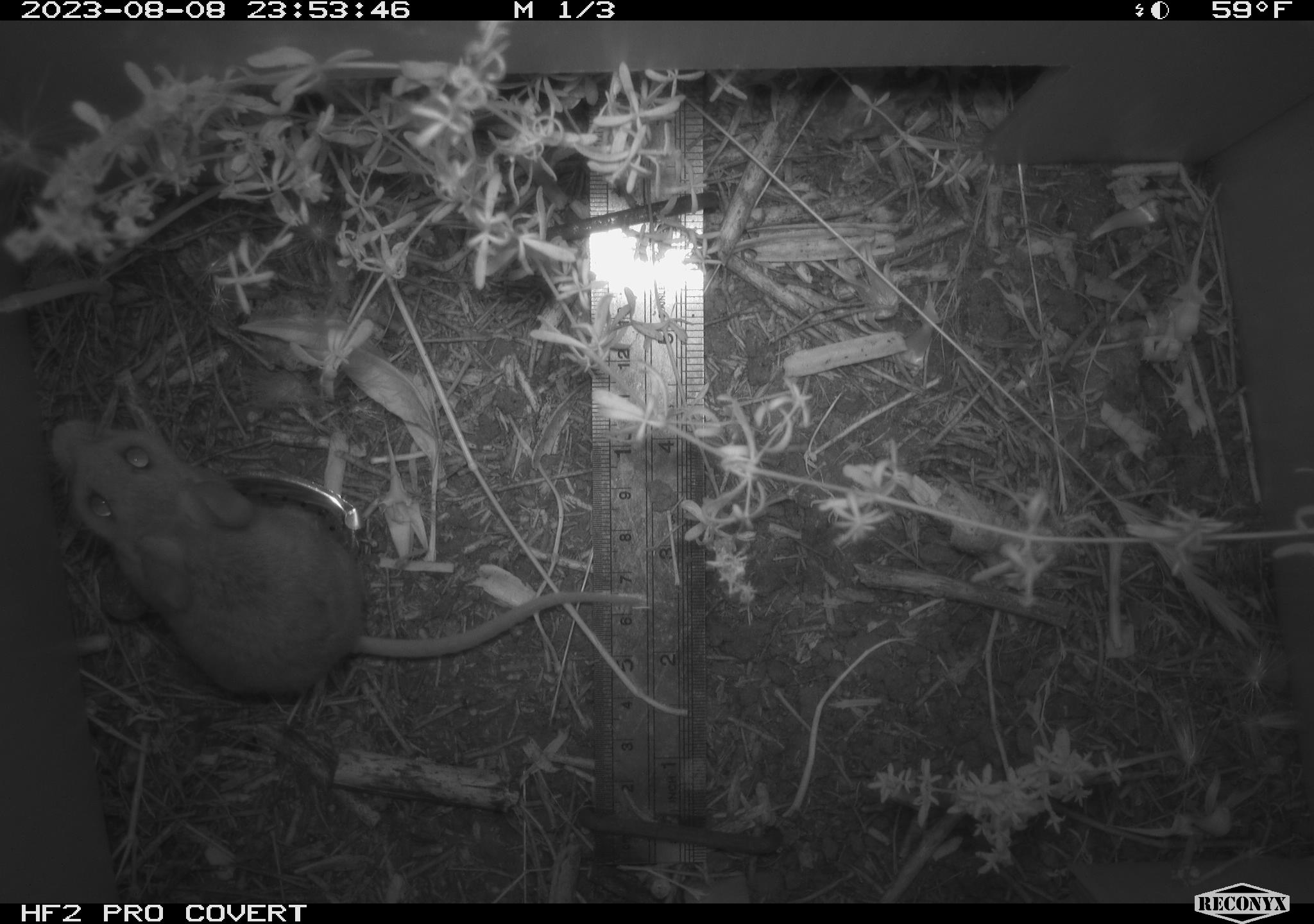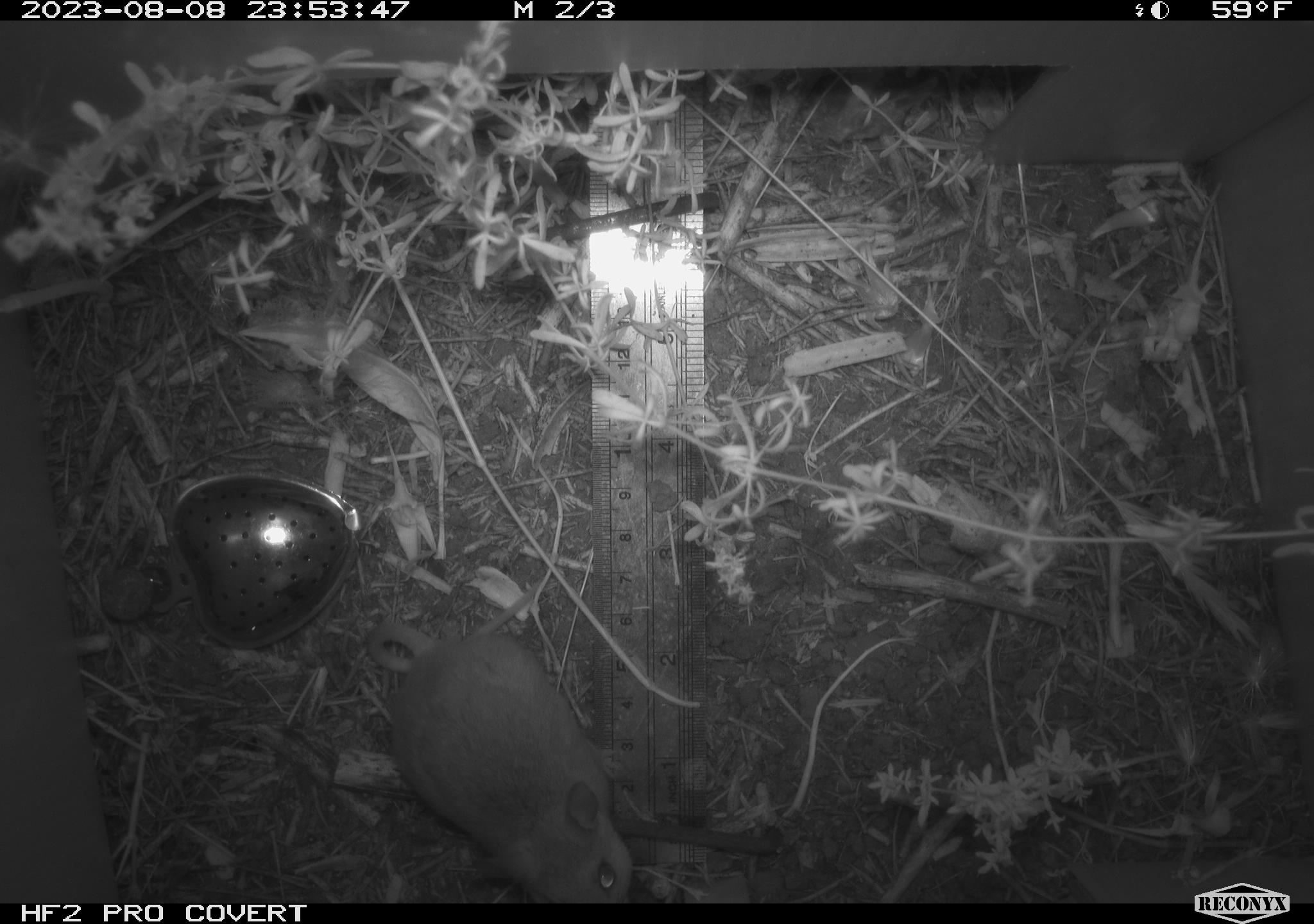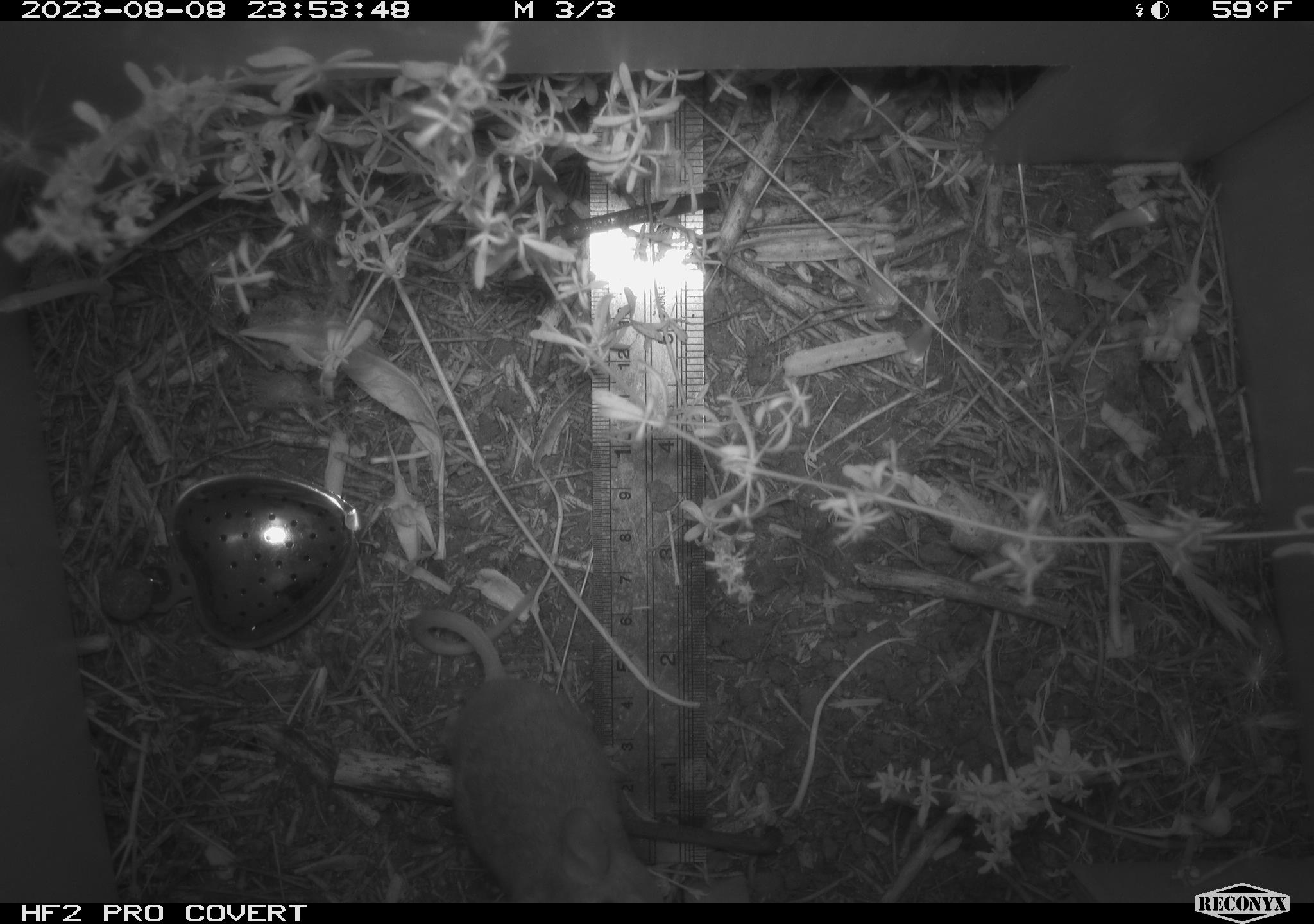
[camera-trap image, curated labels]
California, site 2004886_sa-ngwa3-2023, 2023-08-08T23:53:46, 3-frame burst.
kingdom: Animalia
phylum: Chordata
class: Mammalia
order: Rodentia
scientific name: Rodentia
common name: mouse species